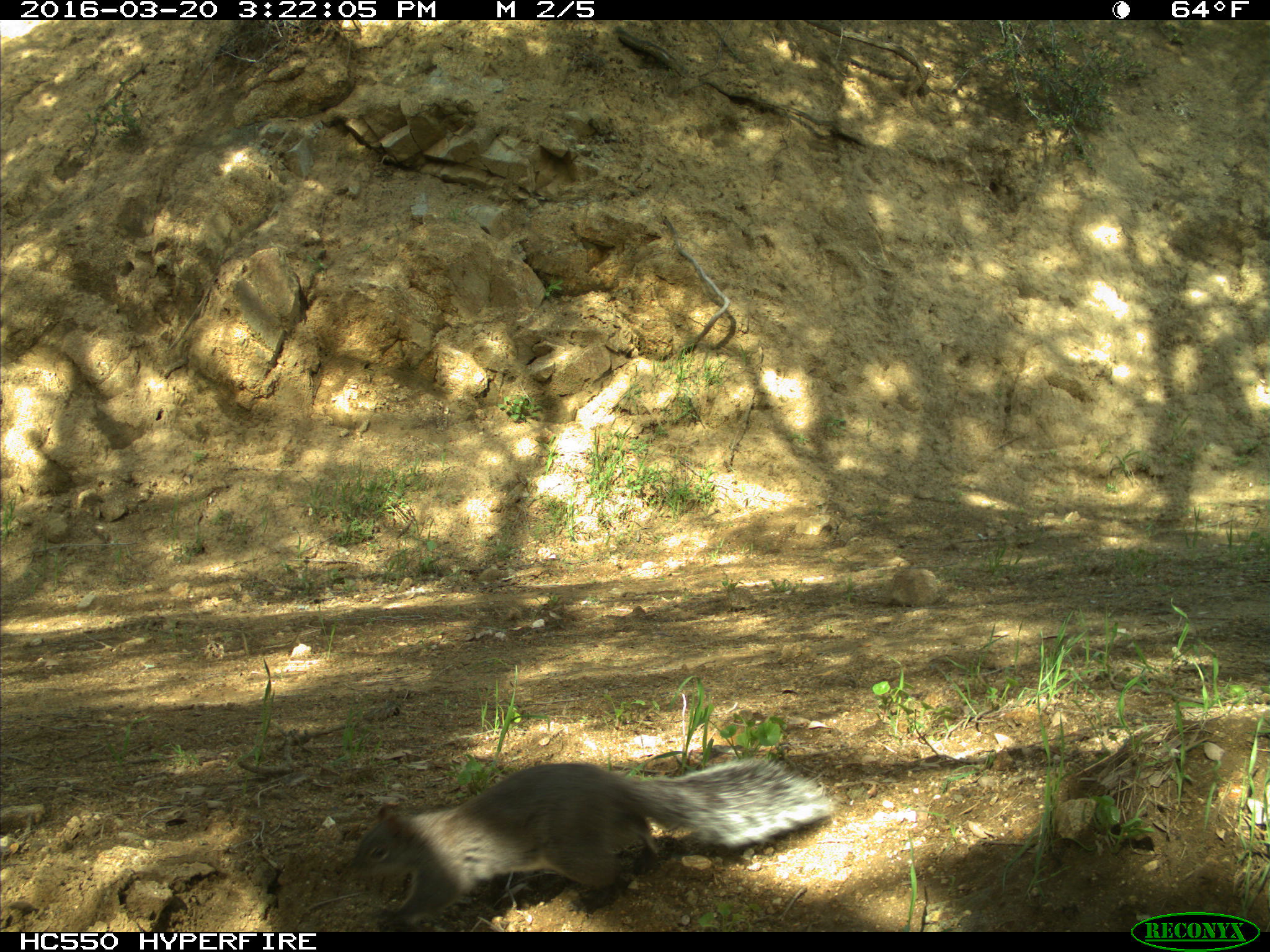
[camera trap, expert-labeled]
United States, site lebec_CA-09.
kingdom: Animalia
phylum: Chordata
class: Mammalia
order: Rodentia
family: Sciuridae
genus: Sciurus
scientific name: Sciurus carolinensis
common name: eastern gray squirrel